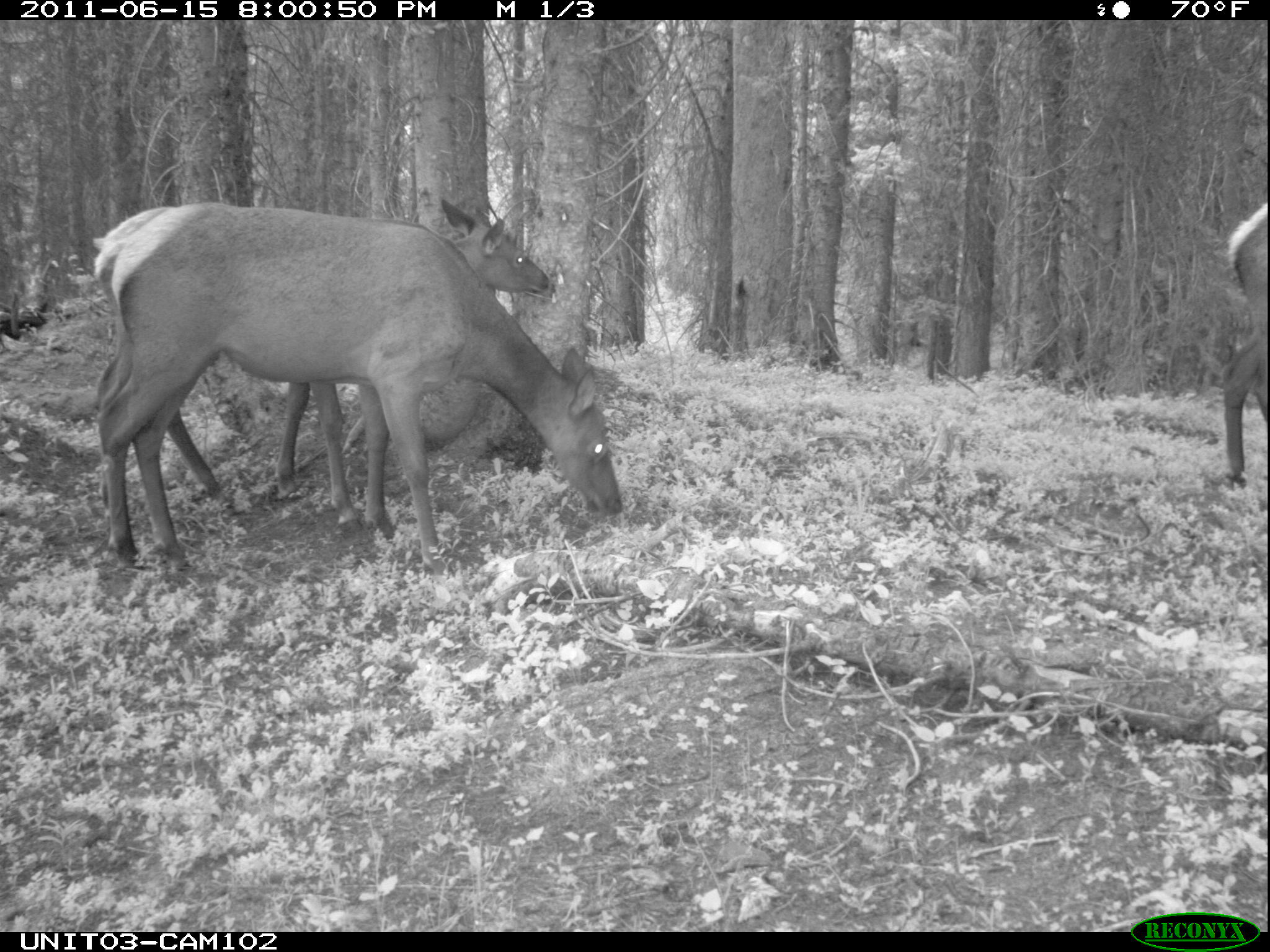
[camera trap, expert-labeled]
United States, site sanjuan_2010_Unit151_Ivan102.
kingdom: Animalia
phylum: Chordata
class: Mammalia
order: Artiodactyla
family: Cervidae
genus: Cervus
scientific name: Cervus elaphus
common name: red deer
Cervus elaphus (red deer).